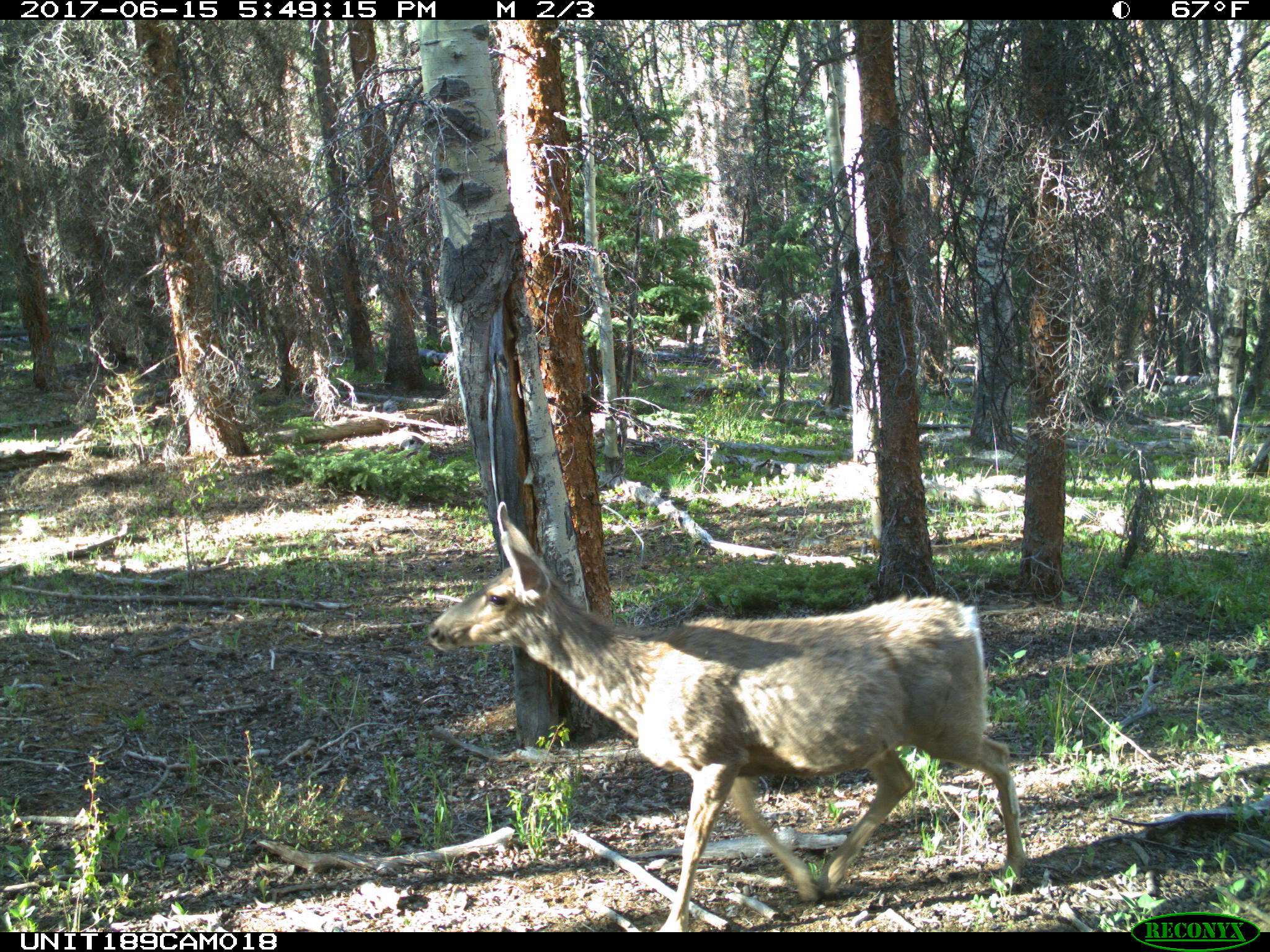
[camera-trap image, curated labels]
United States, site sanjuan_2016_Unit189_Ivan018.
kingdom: Animalia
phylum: Chordata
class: Mammalia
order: Artiodactyla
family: Cervidae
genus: Odocoileus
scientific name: Odocoileus hemionus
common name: mule deer